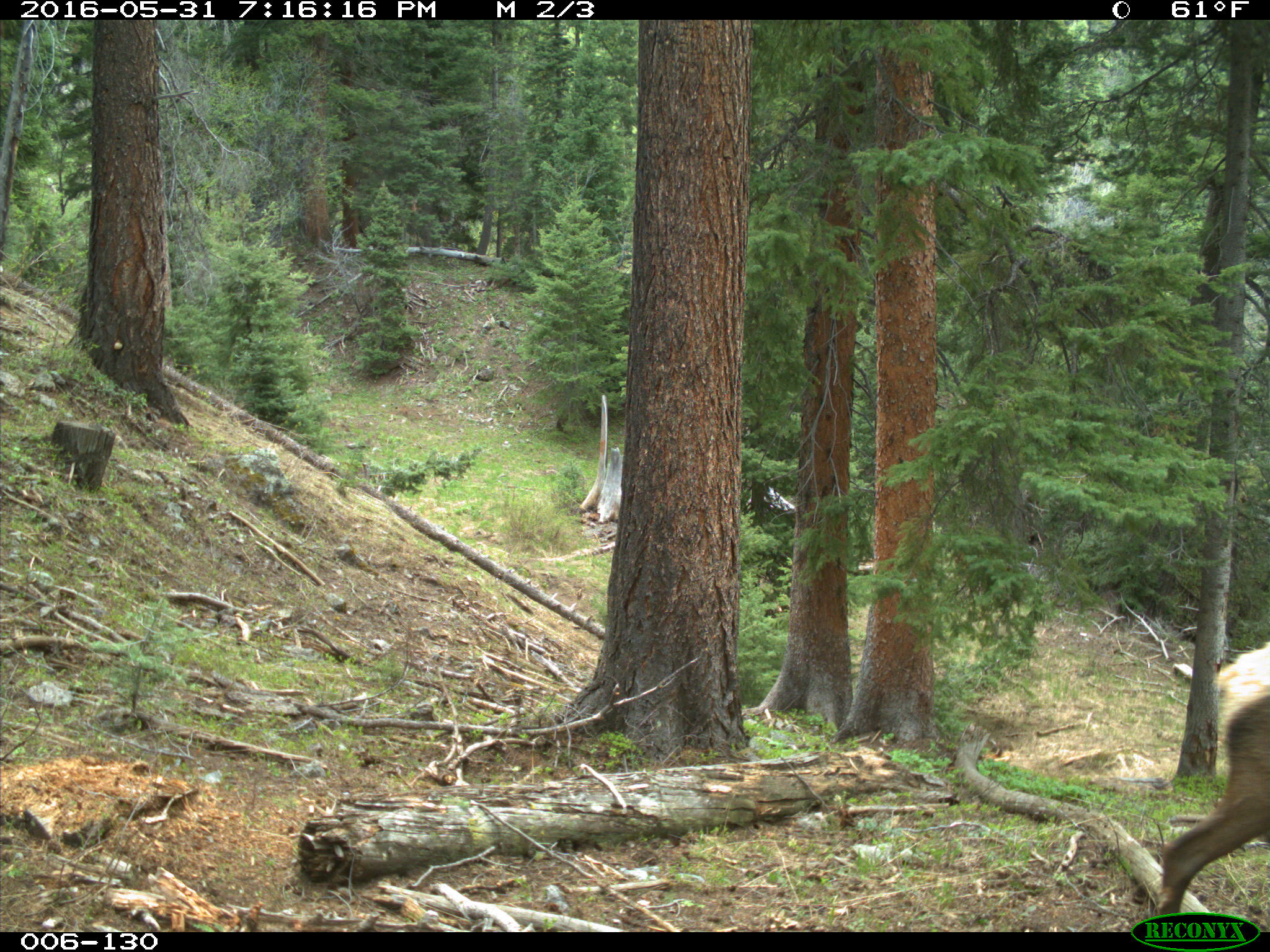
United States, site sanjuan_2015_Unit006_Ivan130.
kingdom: Animalia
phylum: Chordata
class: Mammalia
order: Artiodactyla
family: Cervidae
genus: Cervus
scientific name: Cervus elaphus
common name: red deer